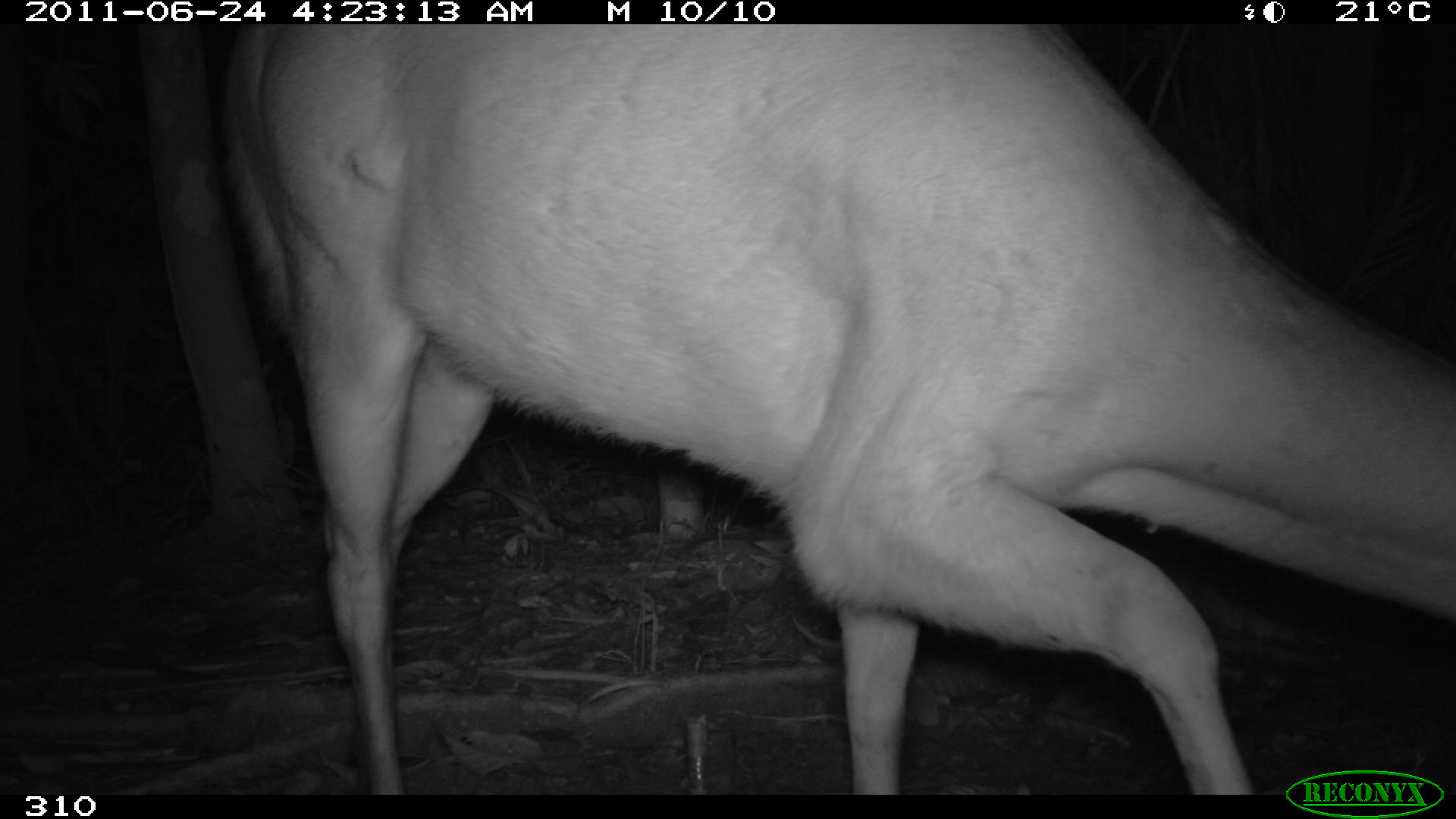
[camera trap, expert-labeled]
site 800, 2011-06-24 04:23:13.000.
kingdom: Animalia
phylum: Chordata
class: Mammalia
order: Artiodactyla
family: Cervidae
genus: Mazama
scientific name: Mazama americana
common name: red brocket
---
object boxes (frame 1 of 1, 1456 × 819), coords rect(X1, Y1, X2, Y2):
mazama americana: rect(218, 25, 1456, 794)